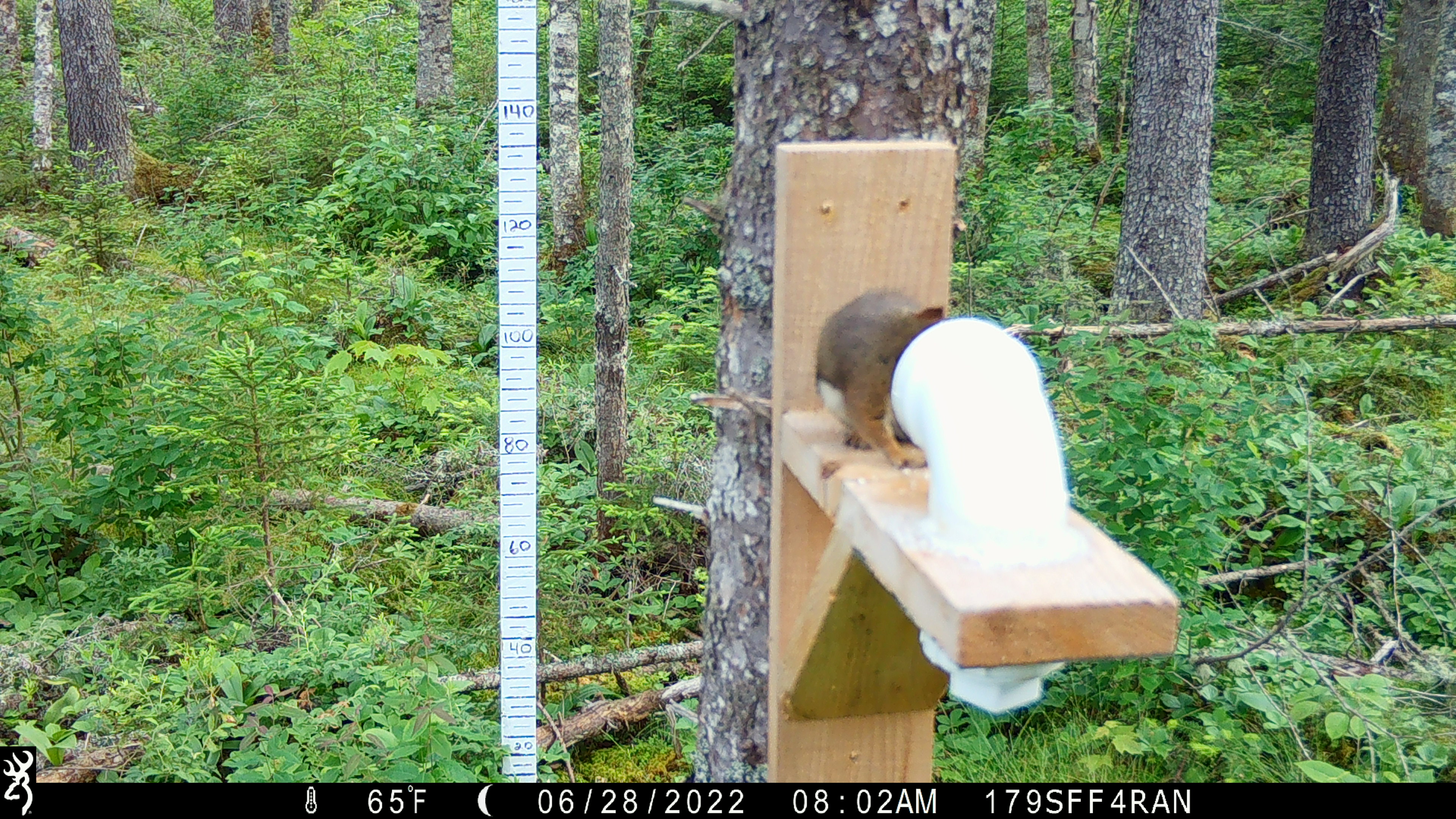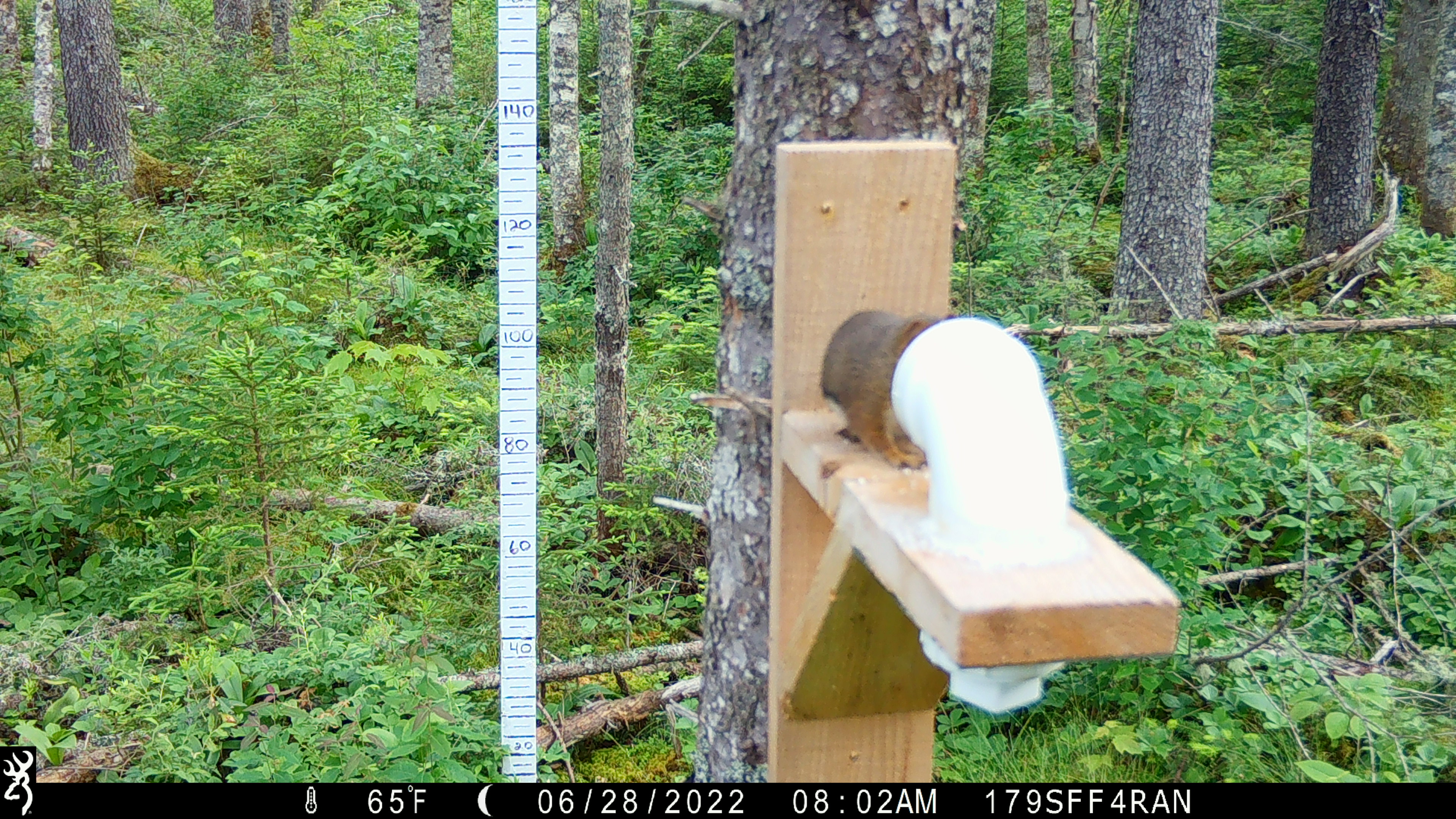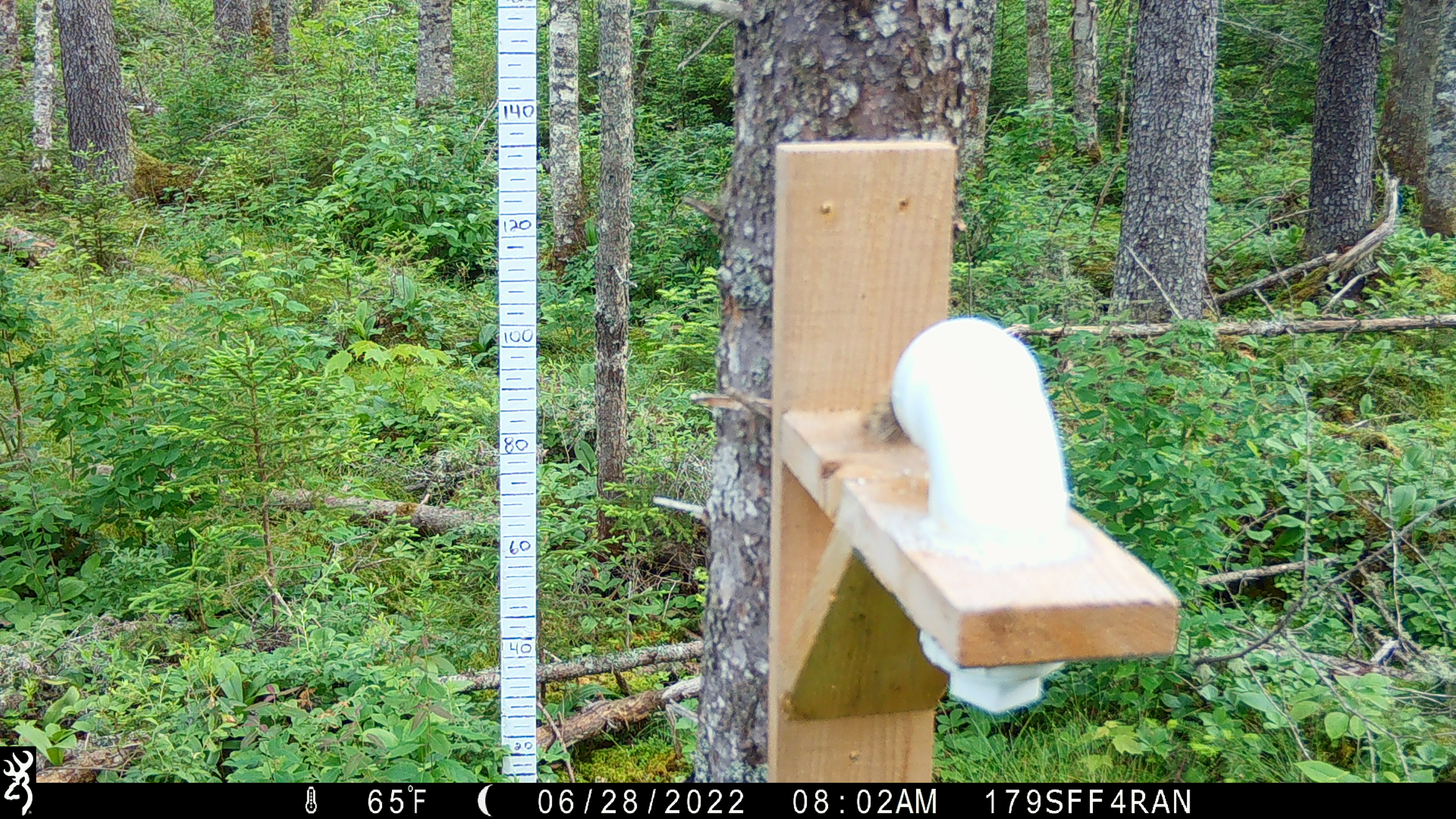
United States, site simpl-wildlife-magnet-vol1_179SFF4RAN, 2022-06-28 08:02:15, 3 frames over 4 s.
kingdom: Animalia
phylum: Chordata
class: Mammalia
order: Rodentia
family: Sciuridae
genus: Tamiasciurus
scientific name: Tamiasciurus hudsonicus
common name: red squirrel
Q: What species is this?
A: Red squirrel (Tamiasciurus hudsonicus).